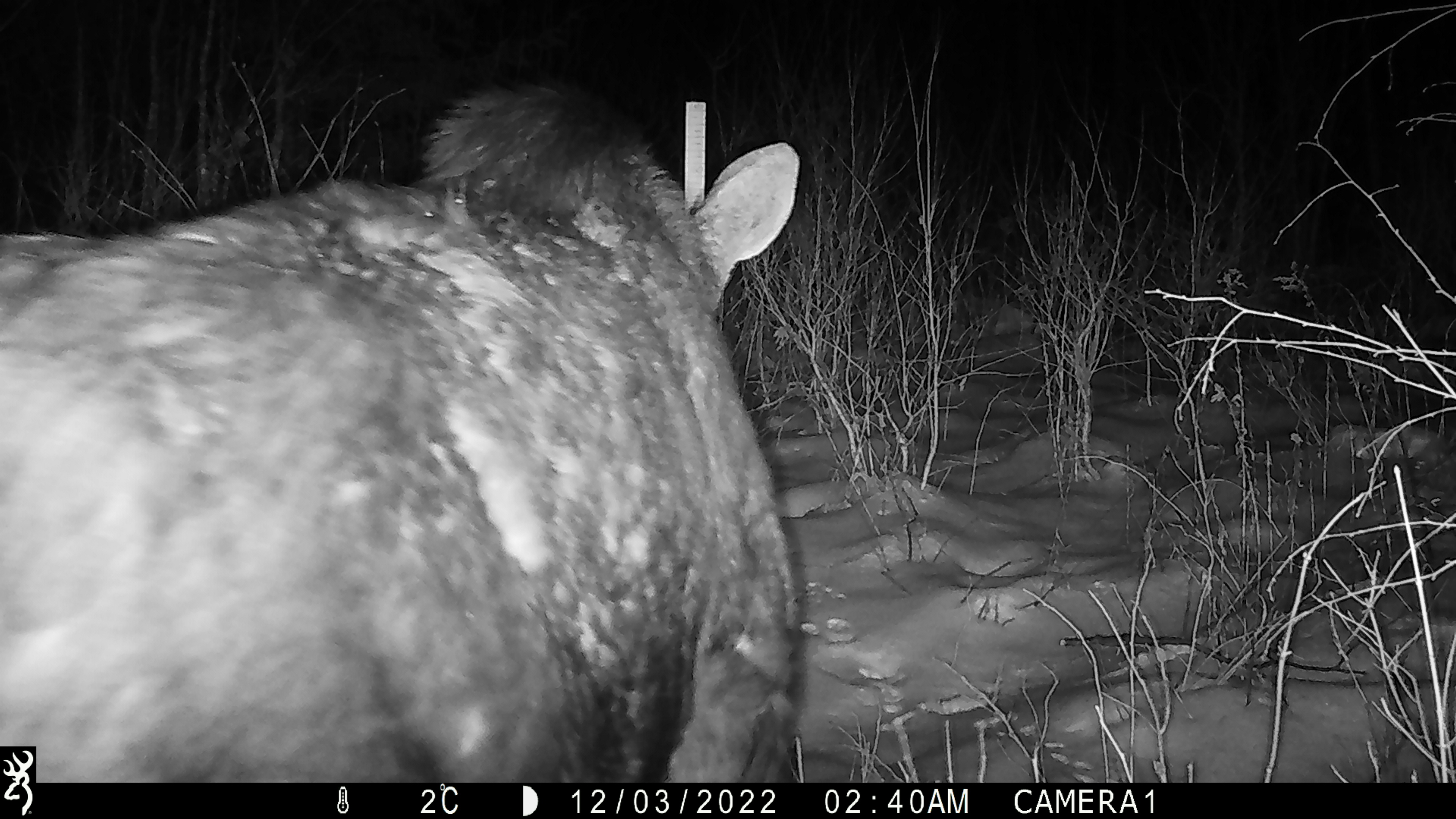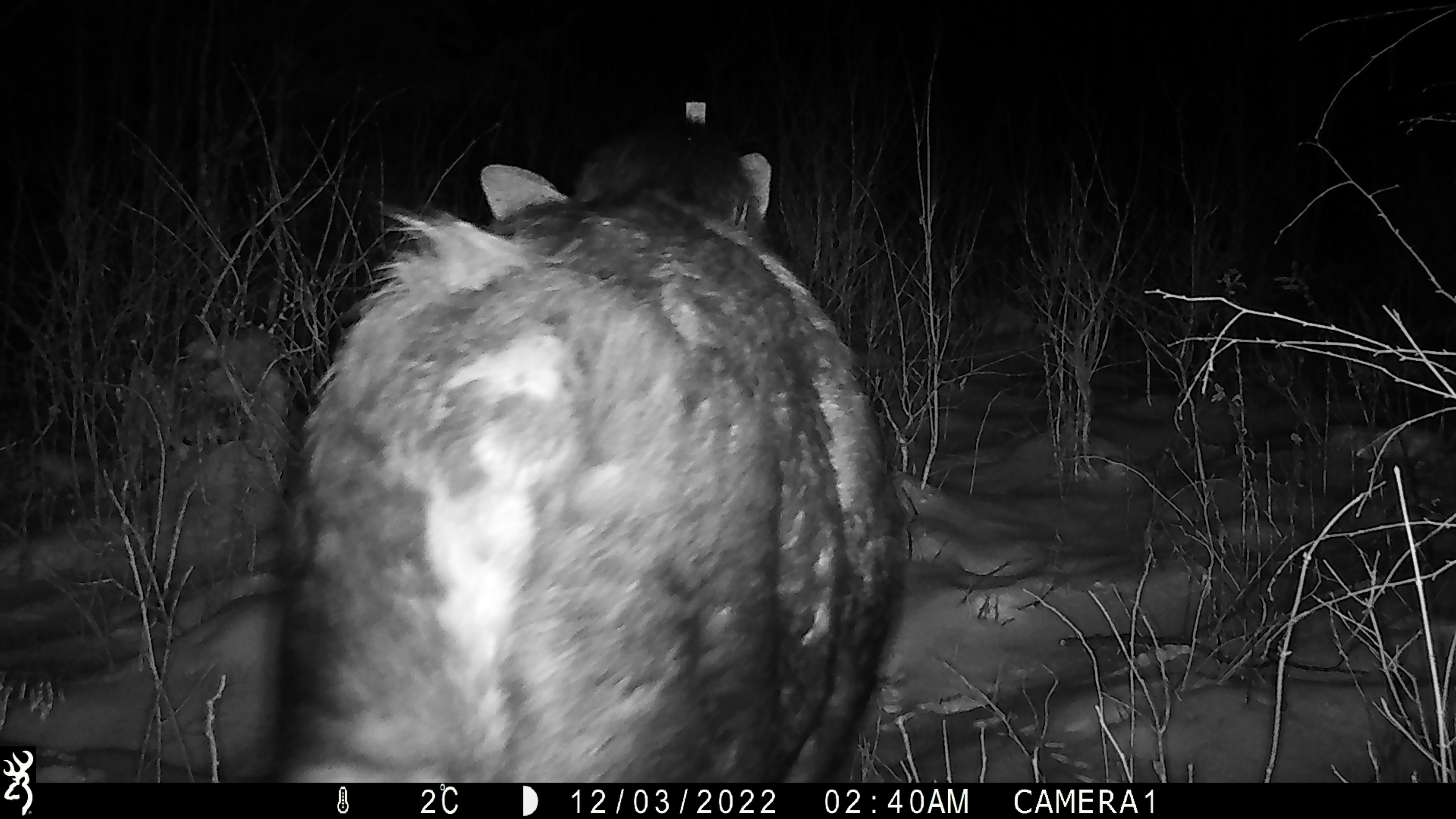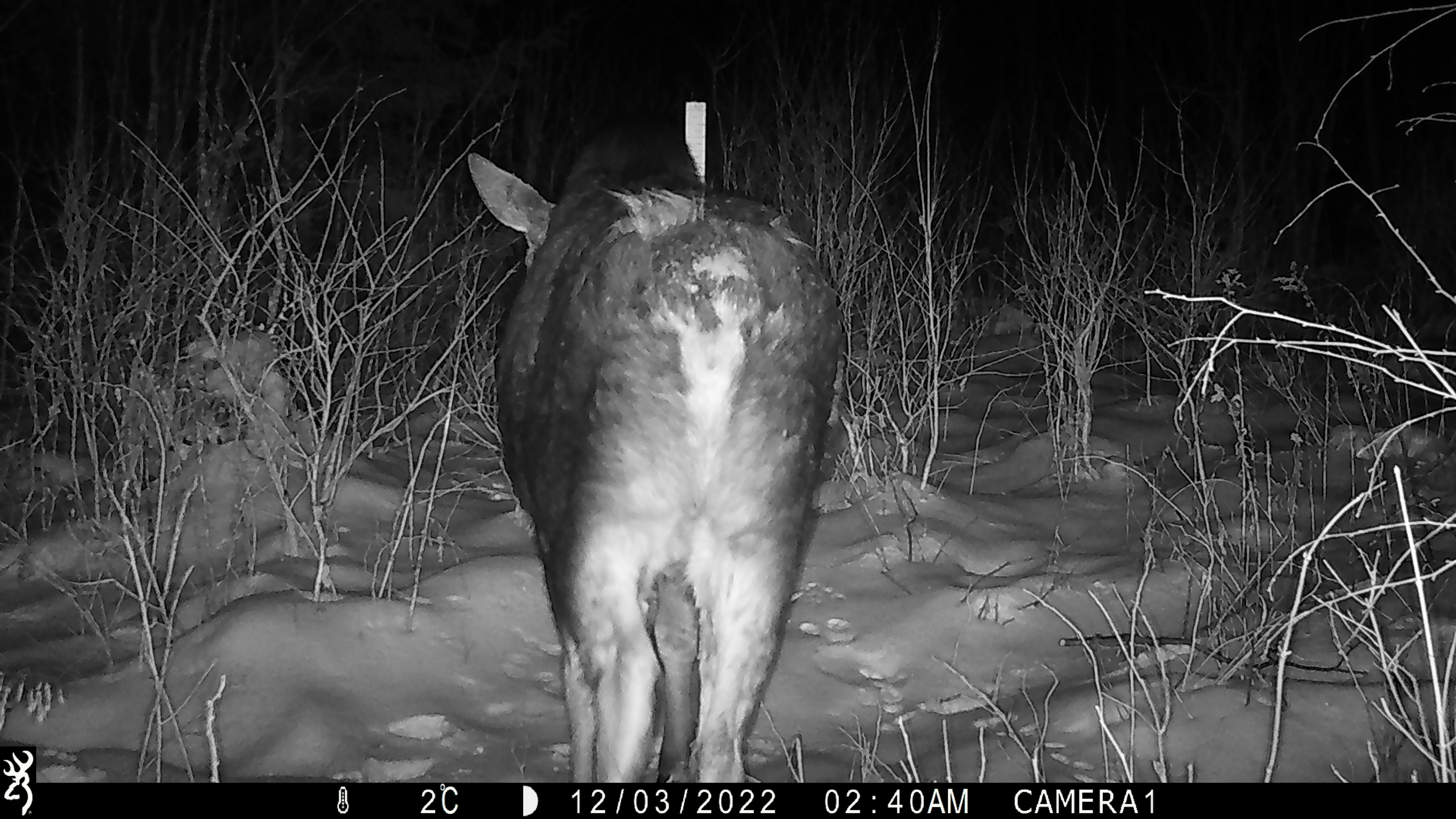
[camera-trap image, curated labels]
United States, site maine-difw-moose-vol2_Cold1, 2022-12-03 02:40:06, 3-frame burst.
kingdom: Animalia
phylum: Chordata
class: Mammalia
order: Artiodactyla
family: Cervidae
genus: Alces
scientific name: Alces alces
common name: moose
Moose (Alces alces).